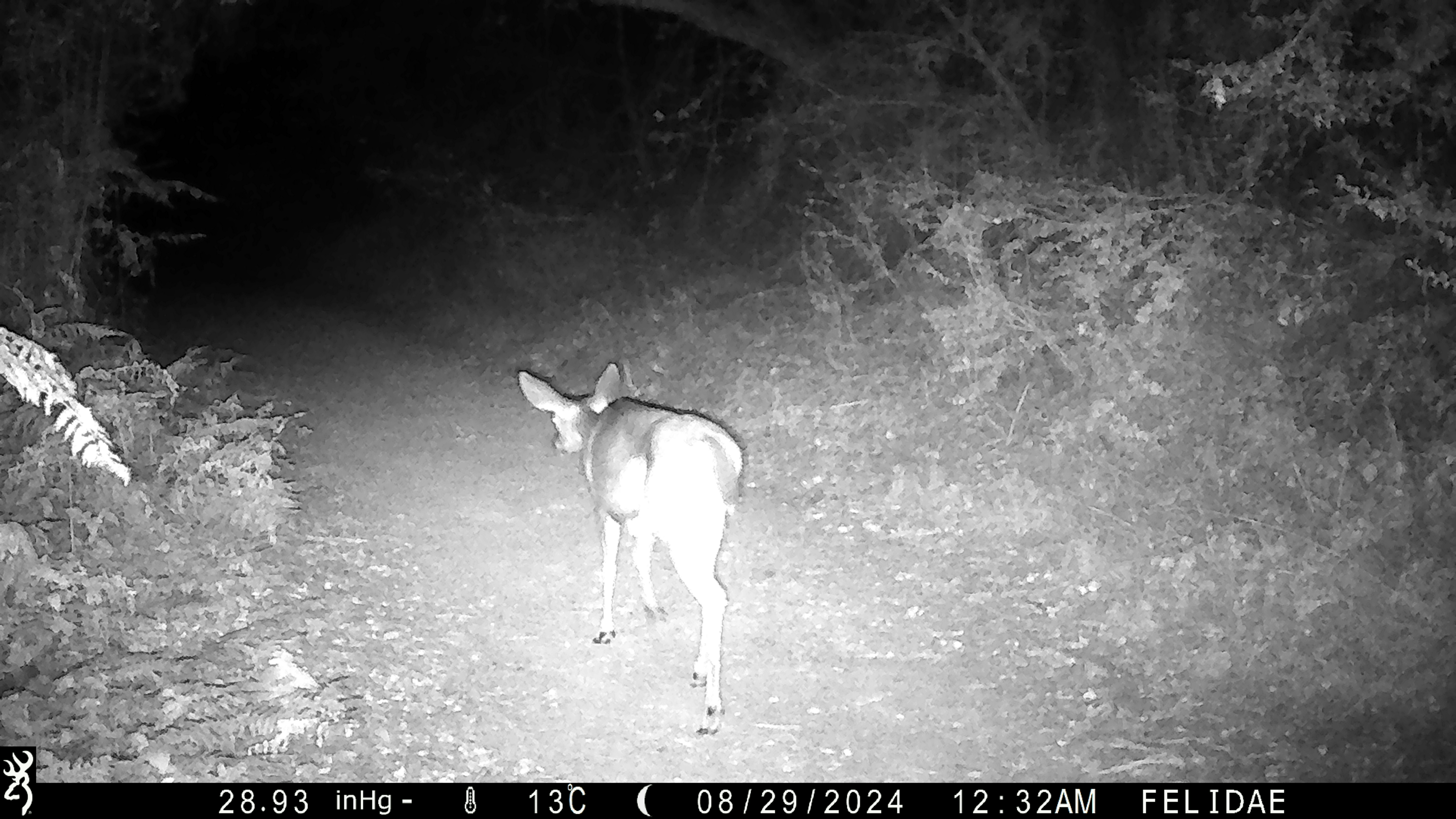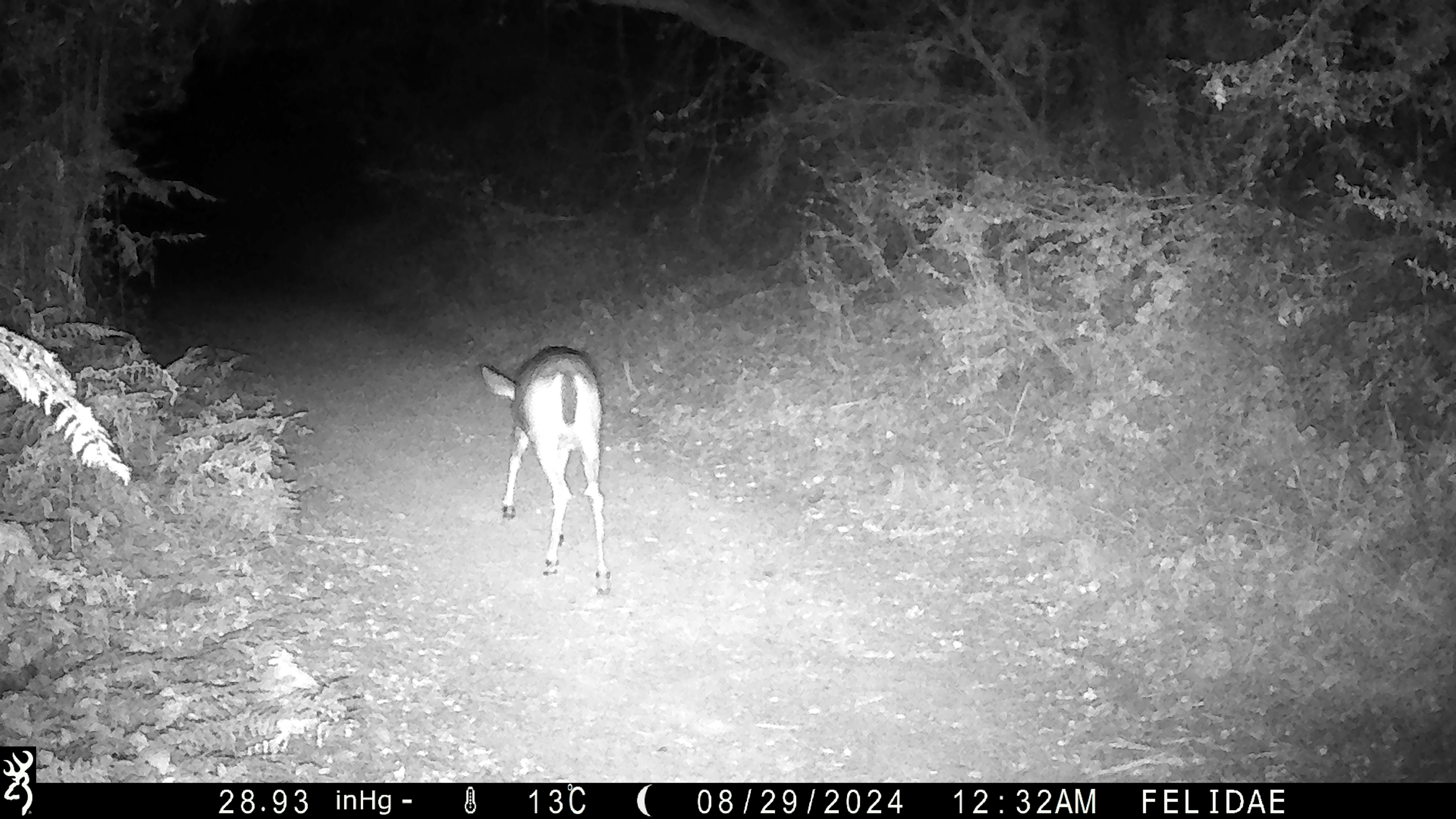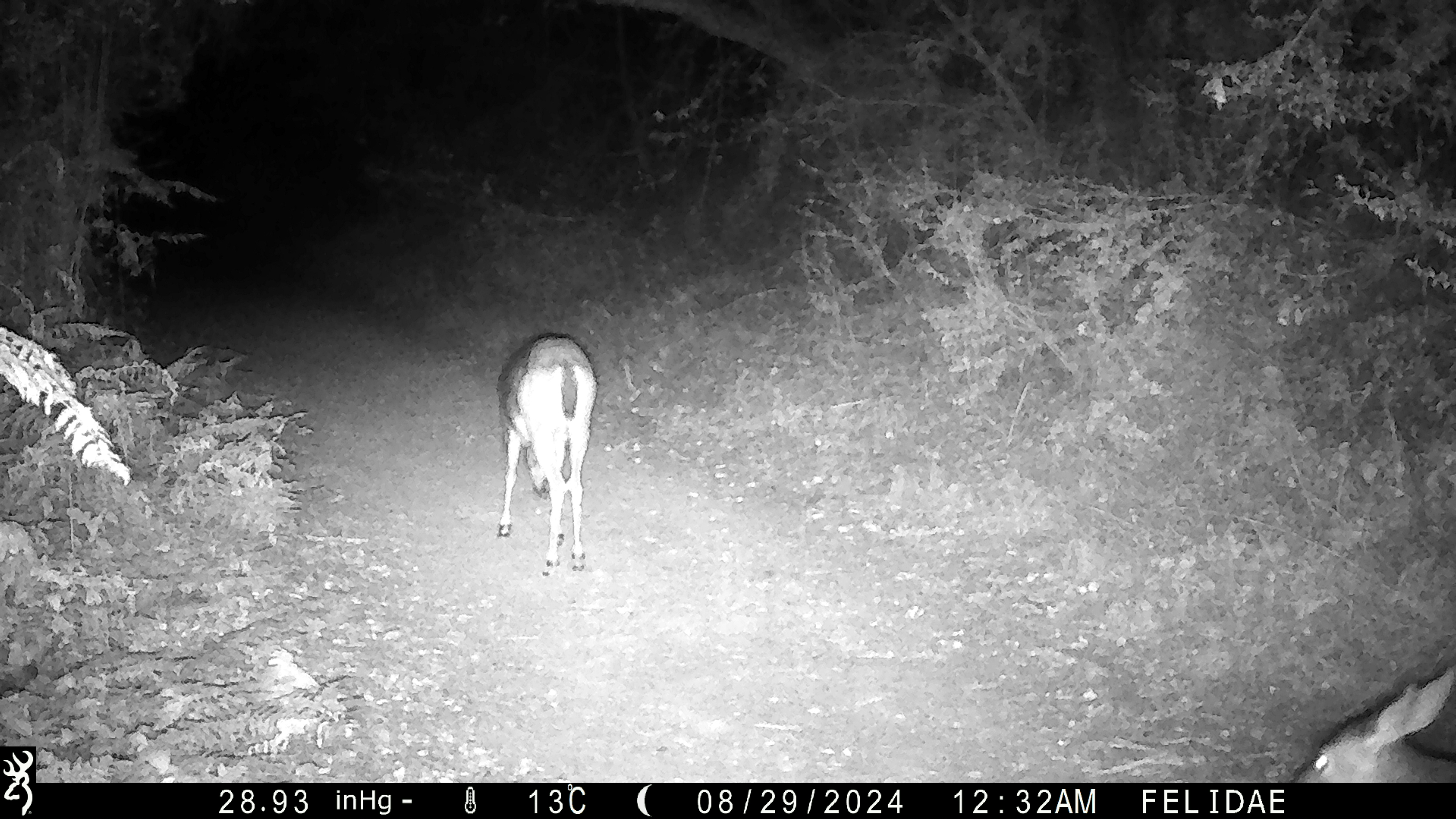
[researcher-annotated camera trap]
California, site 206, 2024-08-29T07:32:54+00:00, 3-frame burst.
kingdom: Animalia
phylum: Chordata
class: Mammalia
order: Artiodactyla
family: Cervidae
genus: Odocoileus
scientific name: Odocoileus hemionus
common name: mule deer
Mule deer (Odocoileus hemionus).